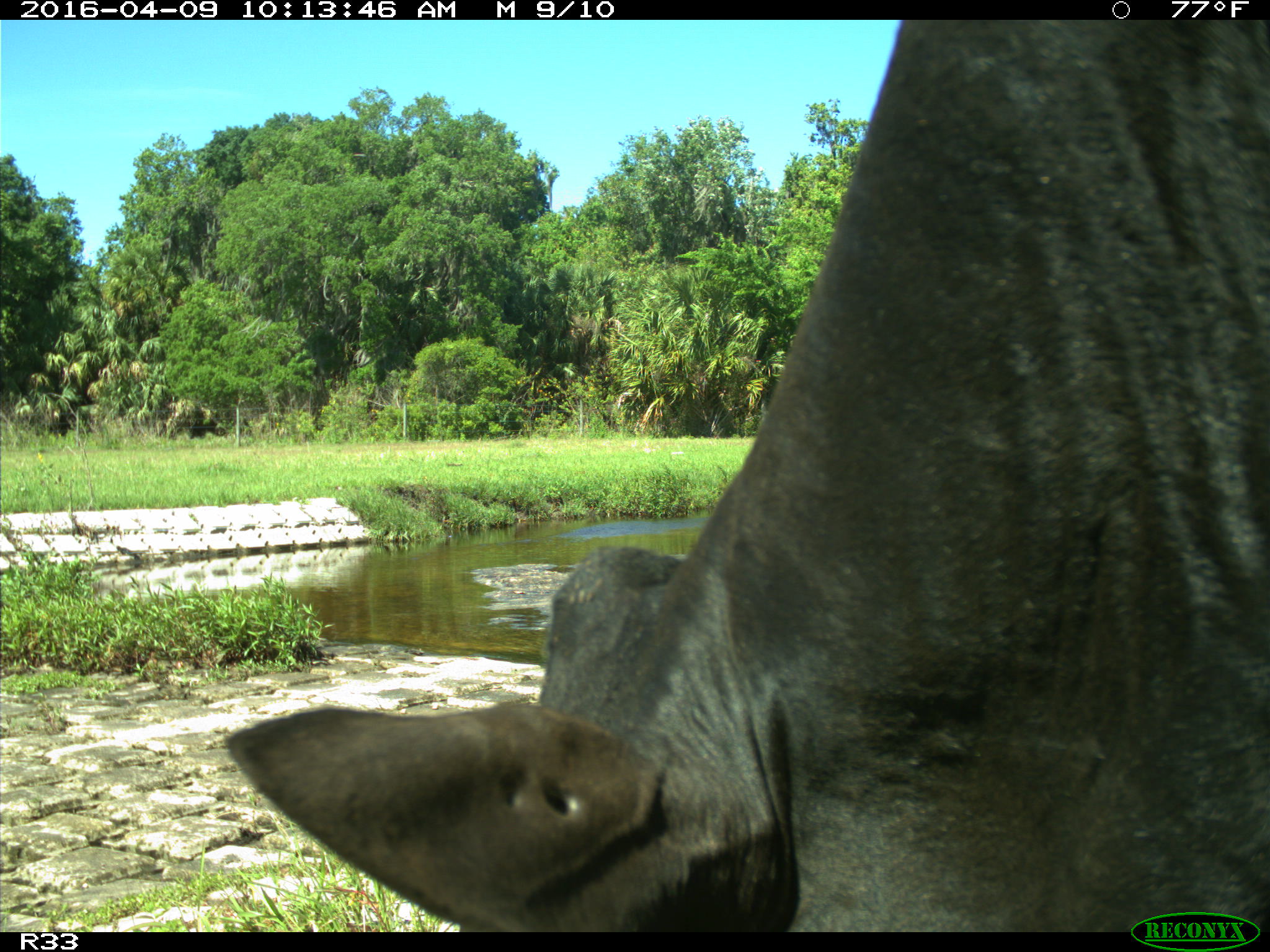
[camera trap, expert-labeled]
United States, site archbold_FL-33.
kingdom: Animalia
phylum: Chordata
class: Mammalia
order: Artiodactyla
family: Bovidae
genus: Bos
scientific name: Bos taurus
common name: domestic cow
Bos taurus (domestic cow).